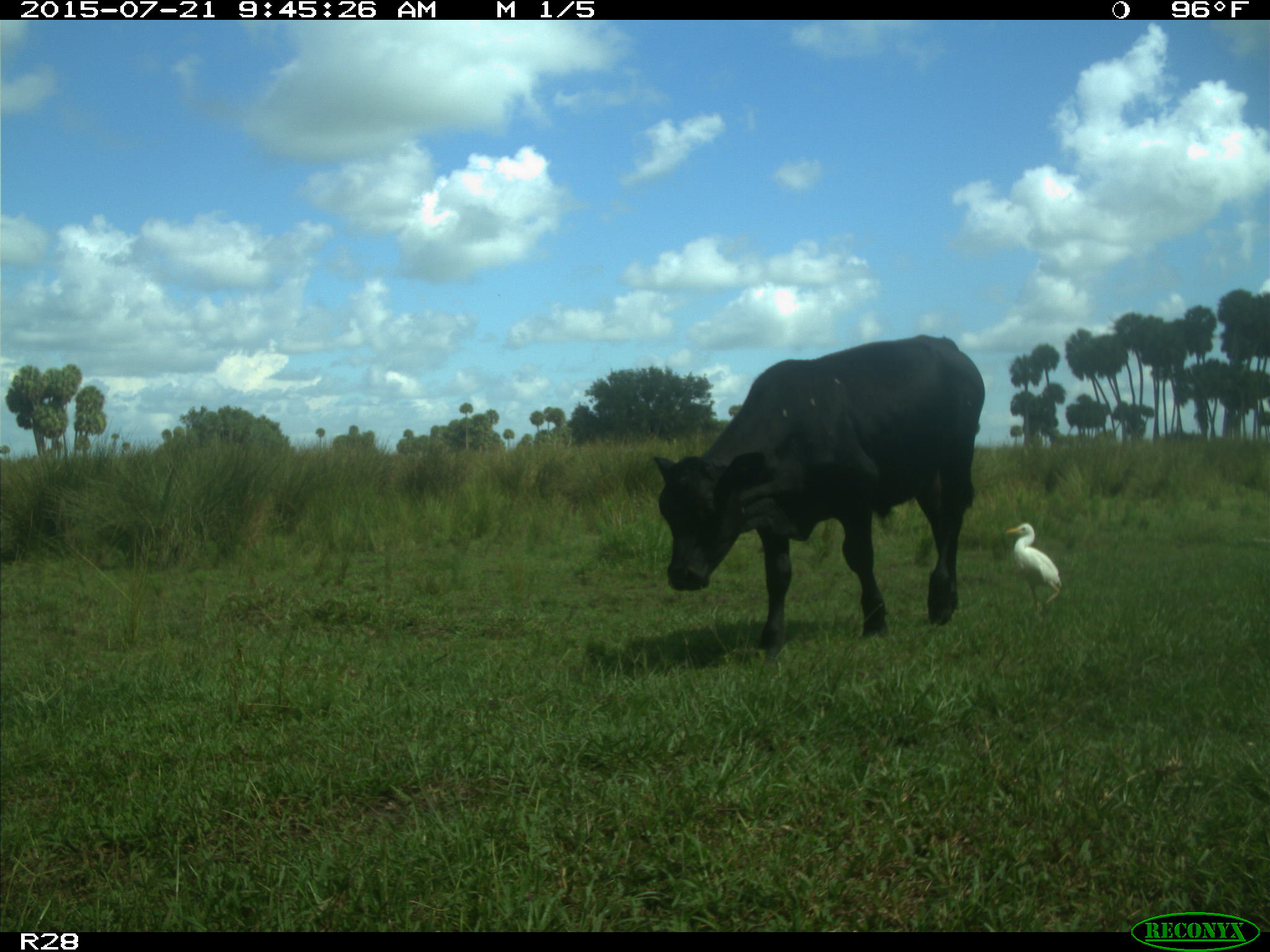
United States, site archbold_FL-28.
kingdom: Animalia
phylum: Chordata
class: Mammalia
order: Artiodactyla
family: Bovidae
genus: Bos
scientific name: Bos taurus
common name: domestic cow